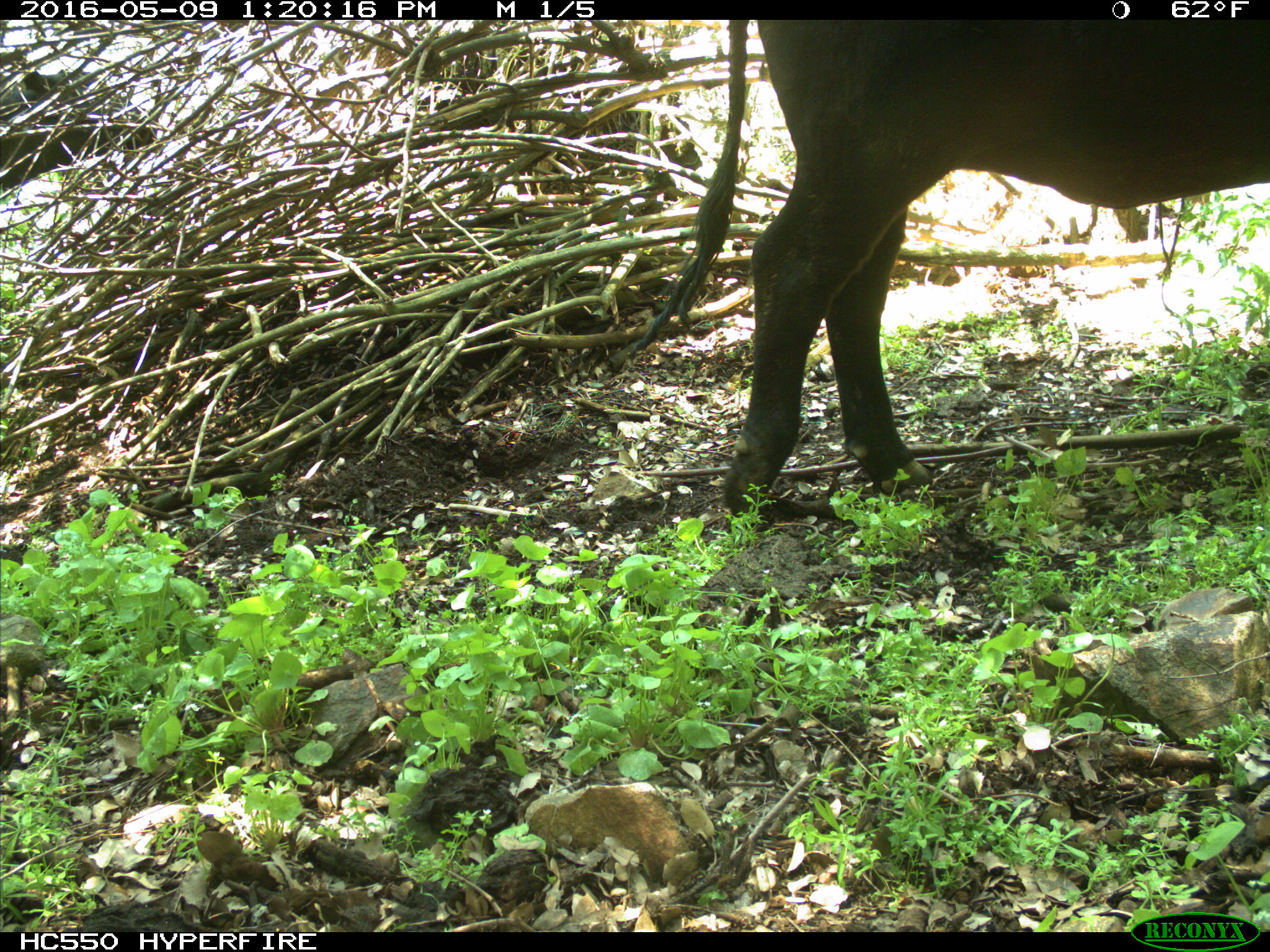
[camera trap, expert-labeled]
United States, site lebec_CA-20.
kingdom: Animalia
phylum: Chordata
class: Mammalia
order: Artiodactyla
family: Bovidae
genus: Bos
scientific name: Bos taurus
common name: domestic cow